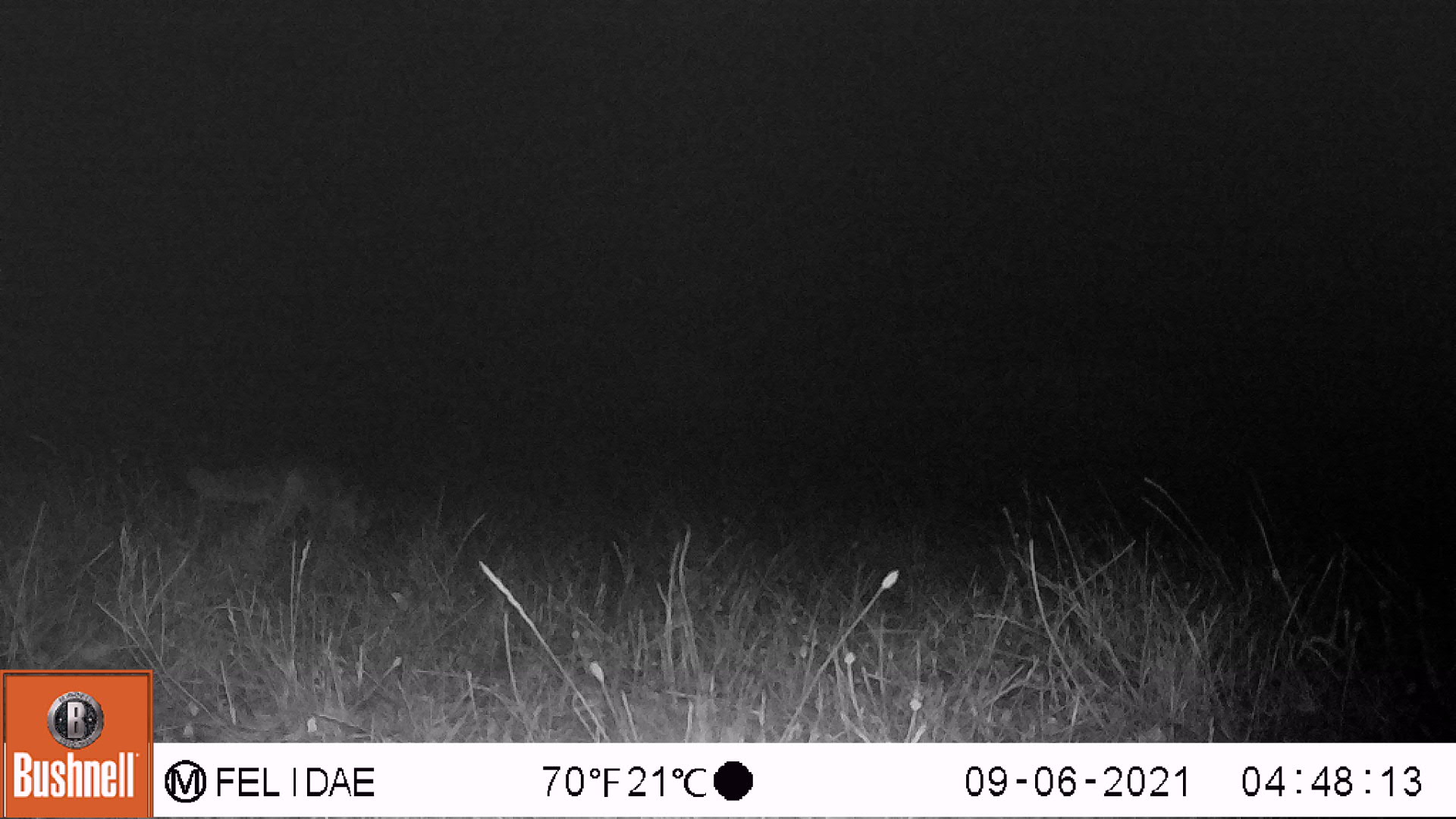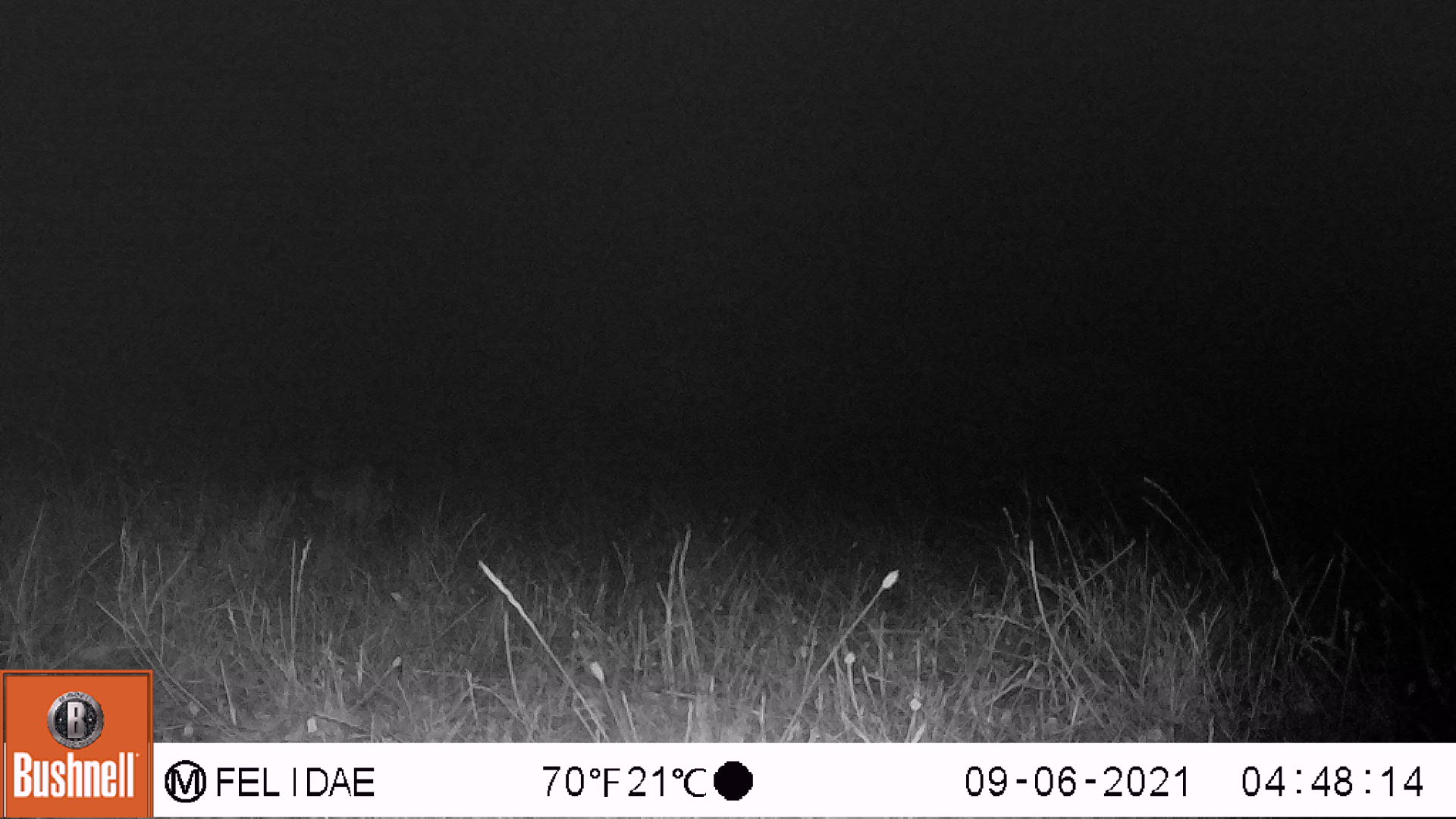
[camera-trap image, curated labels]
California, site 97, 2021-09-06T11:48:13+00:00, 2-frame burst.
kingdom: Animalia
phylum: Chordata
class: Mammalia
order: Carnivora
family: Canidae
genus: Urocyon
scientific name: Urocyon cinereoargenteus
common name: gray fox